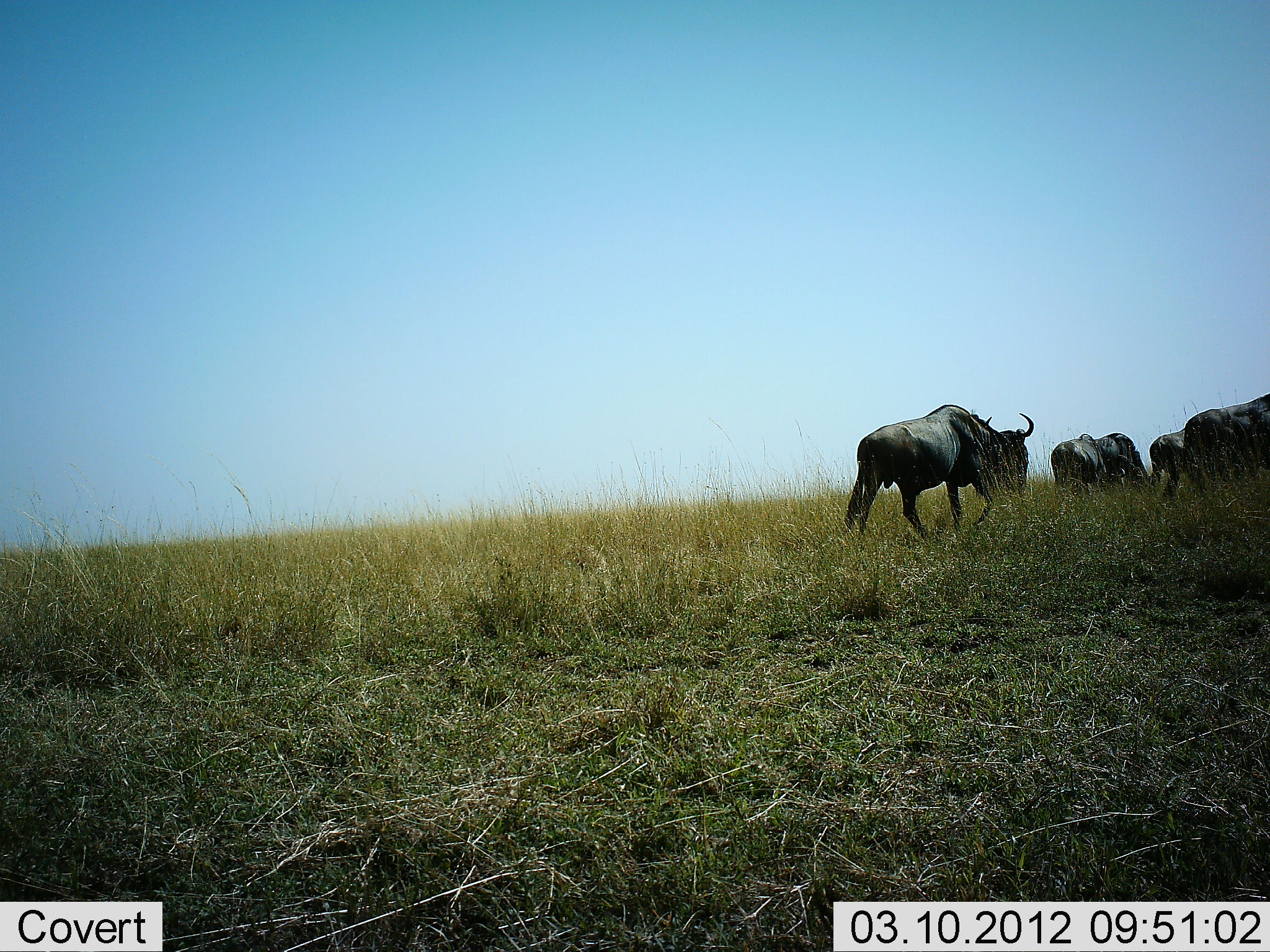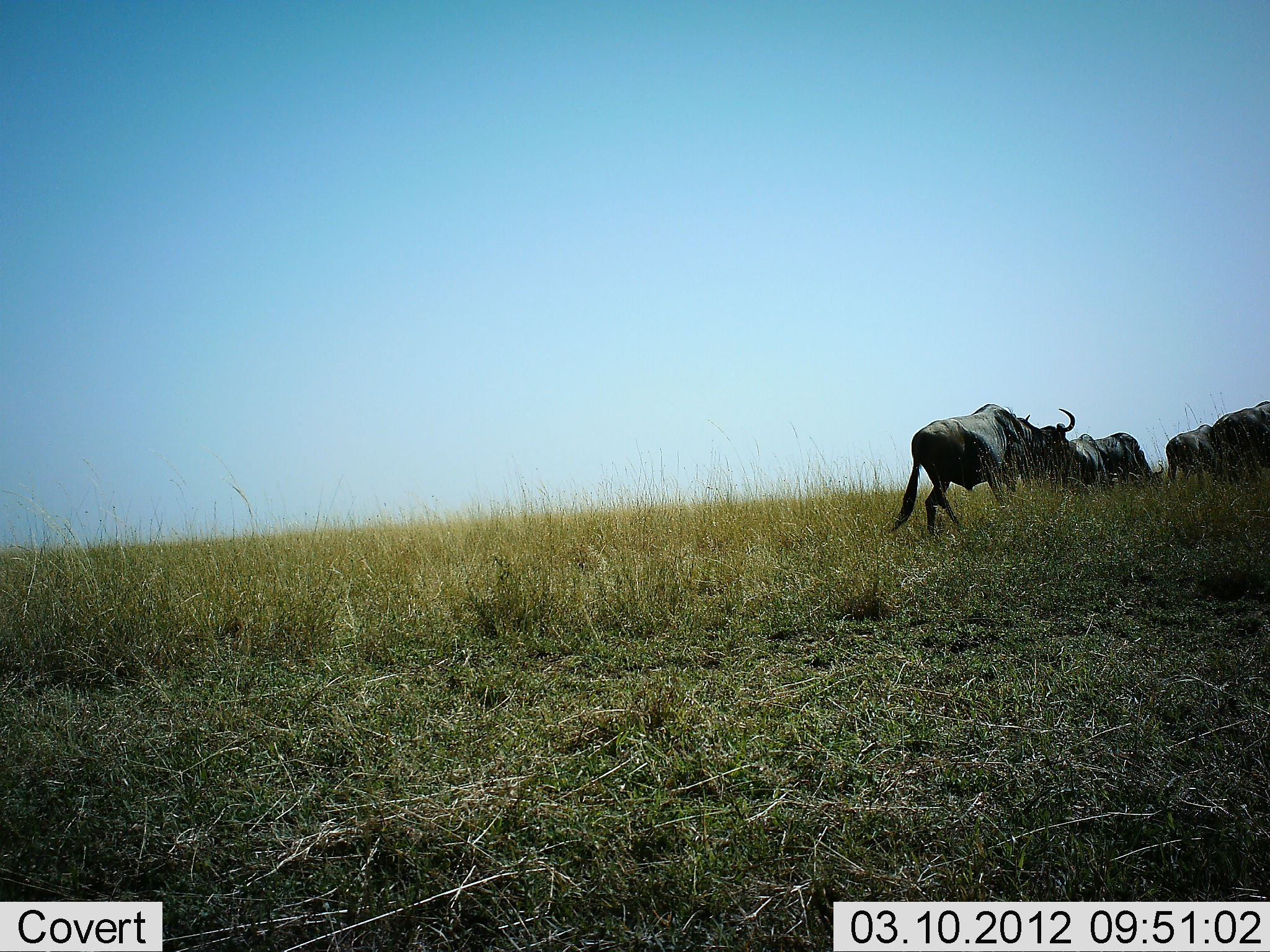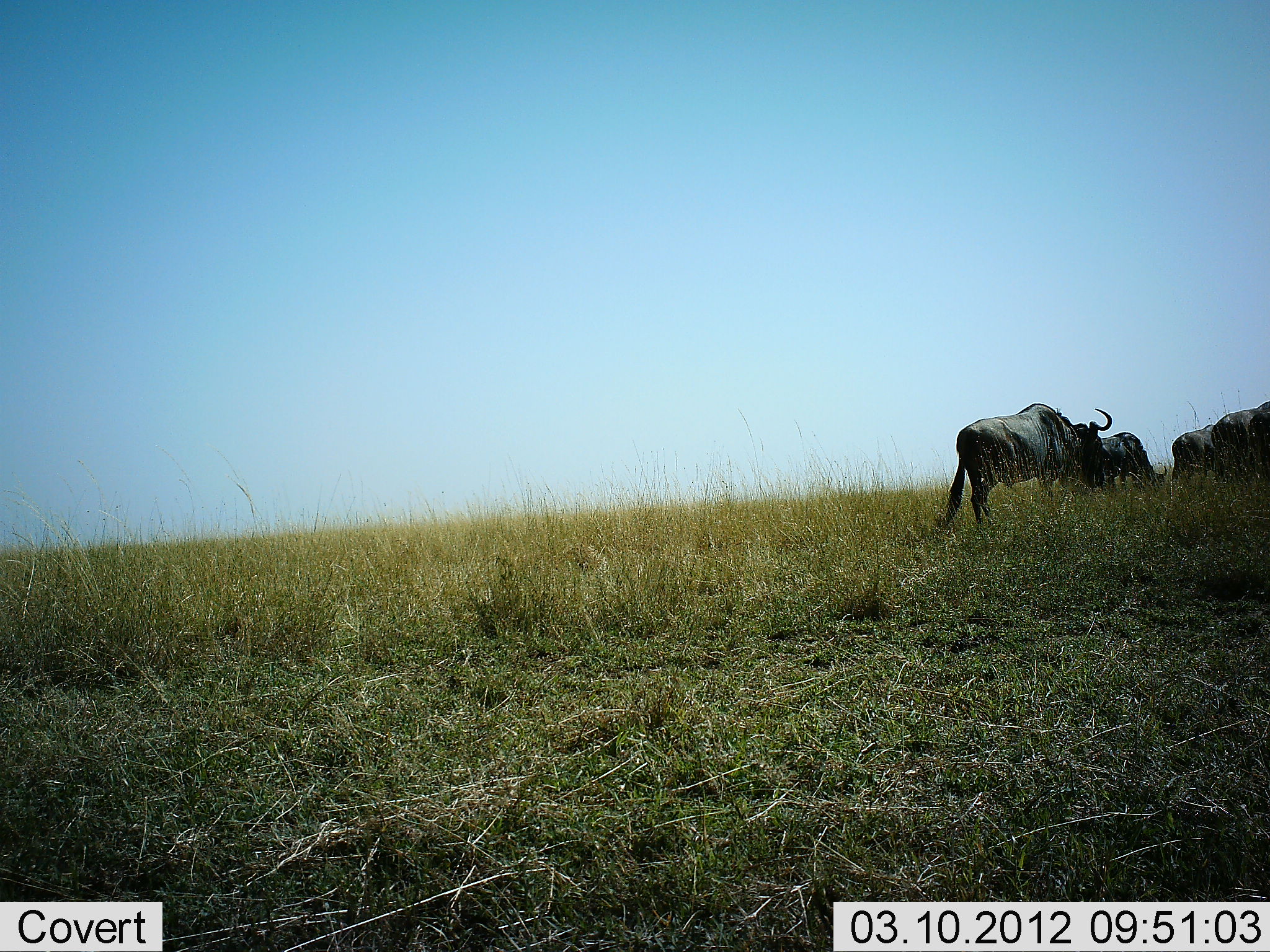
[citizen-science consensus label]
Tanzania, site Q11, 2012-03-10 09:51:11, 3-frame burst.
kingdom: Animalia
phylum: Chordata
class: Mammalia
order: Artiodactyla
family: Bovidae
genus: Connochaetes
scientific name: Connochaetes taurinus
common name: blue wildebeest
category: wildebeest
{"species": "wildebeest (blue wildebeest) (Connochaetes taurinus)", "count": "4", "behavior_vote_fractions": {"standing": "8%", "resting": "0%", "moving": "100%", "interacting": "0%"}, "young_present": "0%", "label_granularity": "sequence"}